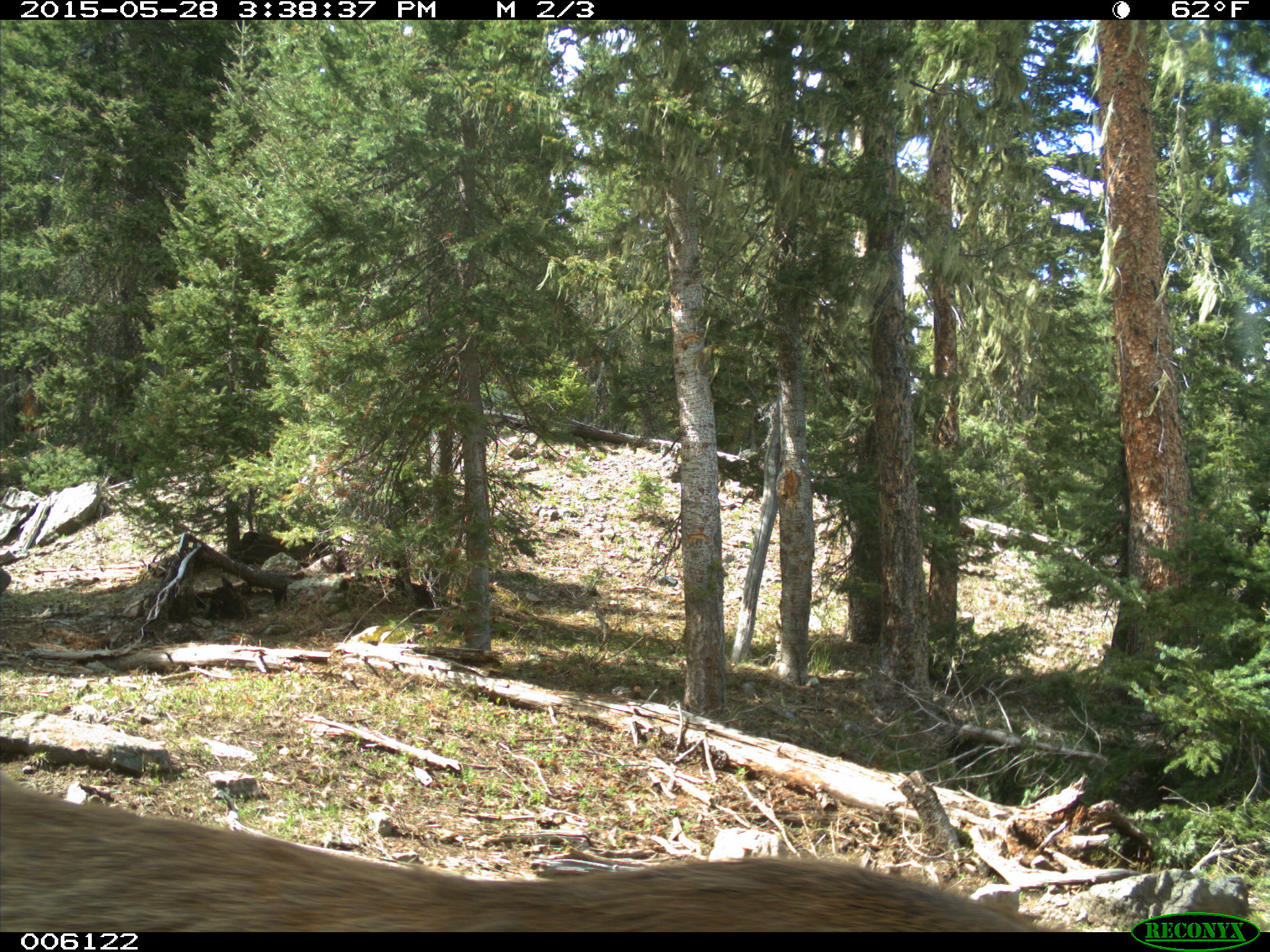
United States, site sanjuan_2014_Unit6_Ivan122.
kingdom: Animalia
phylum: Chordata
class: Mammalia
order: Artiodactyla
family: Cervidae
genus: Cervus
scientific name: Cervus elaphus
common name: red deer